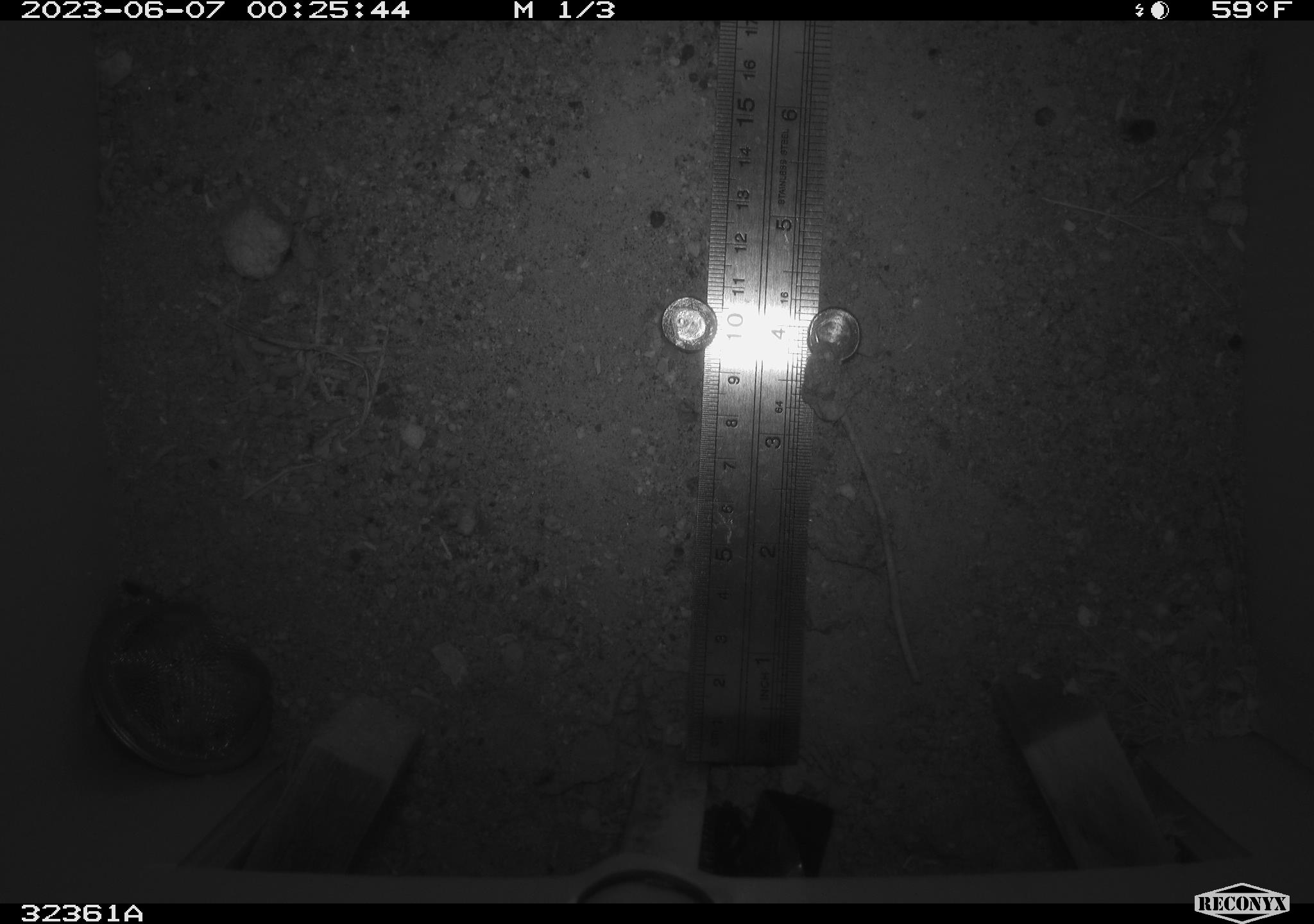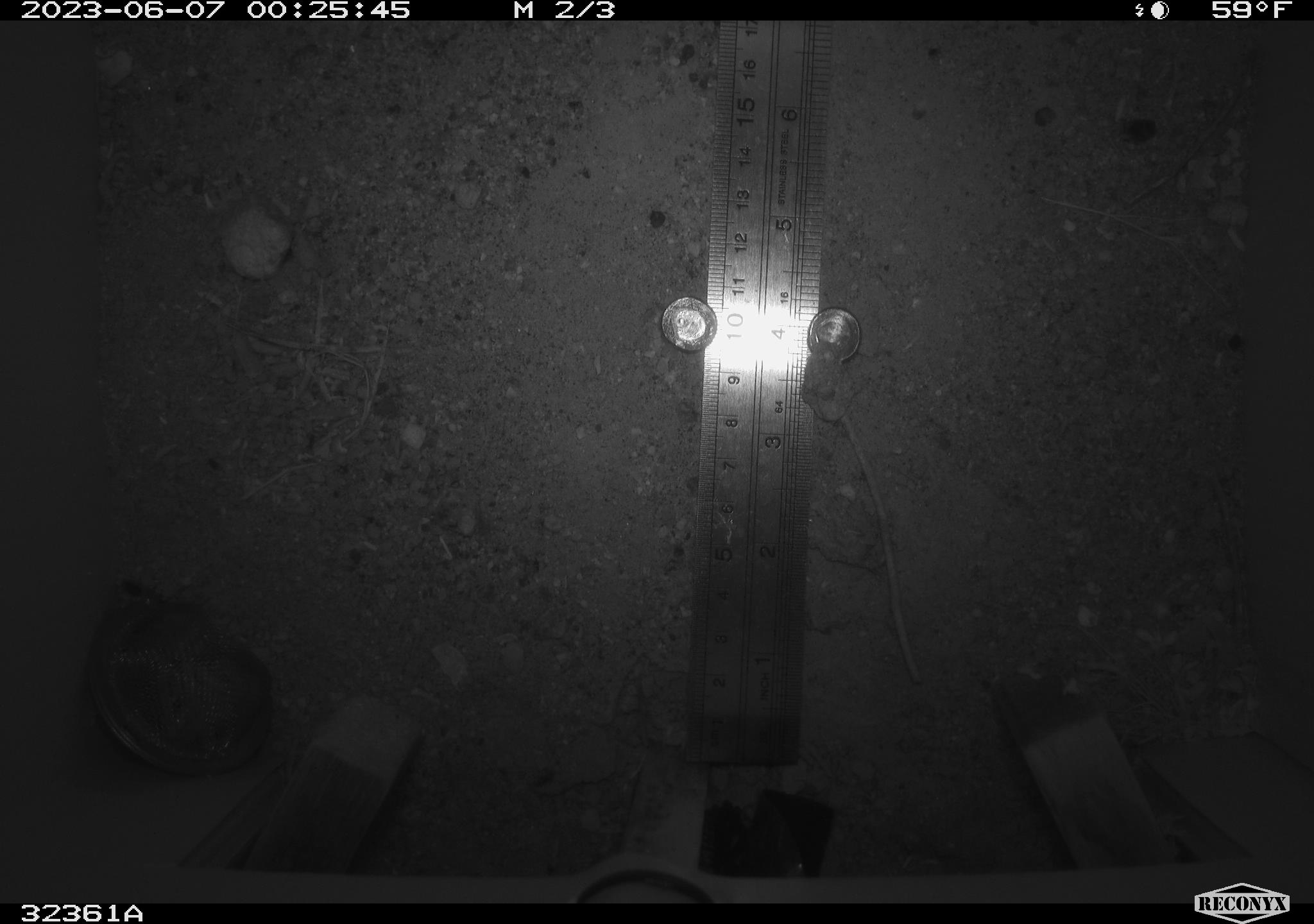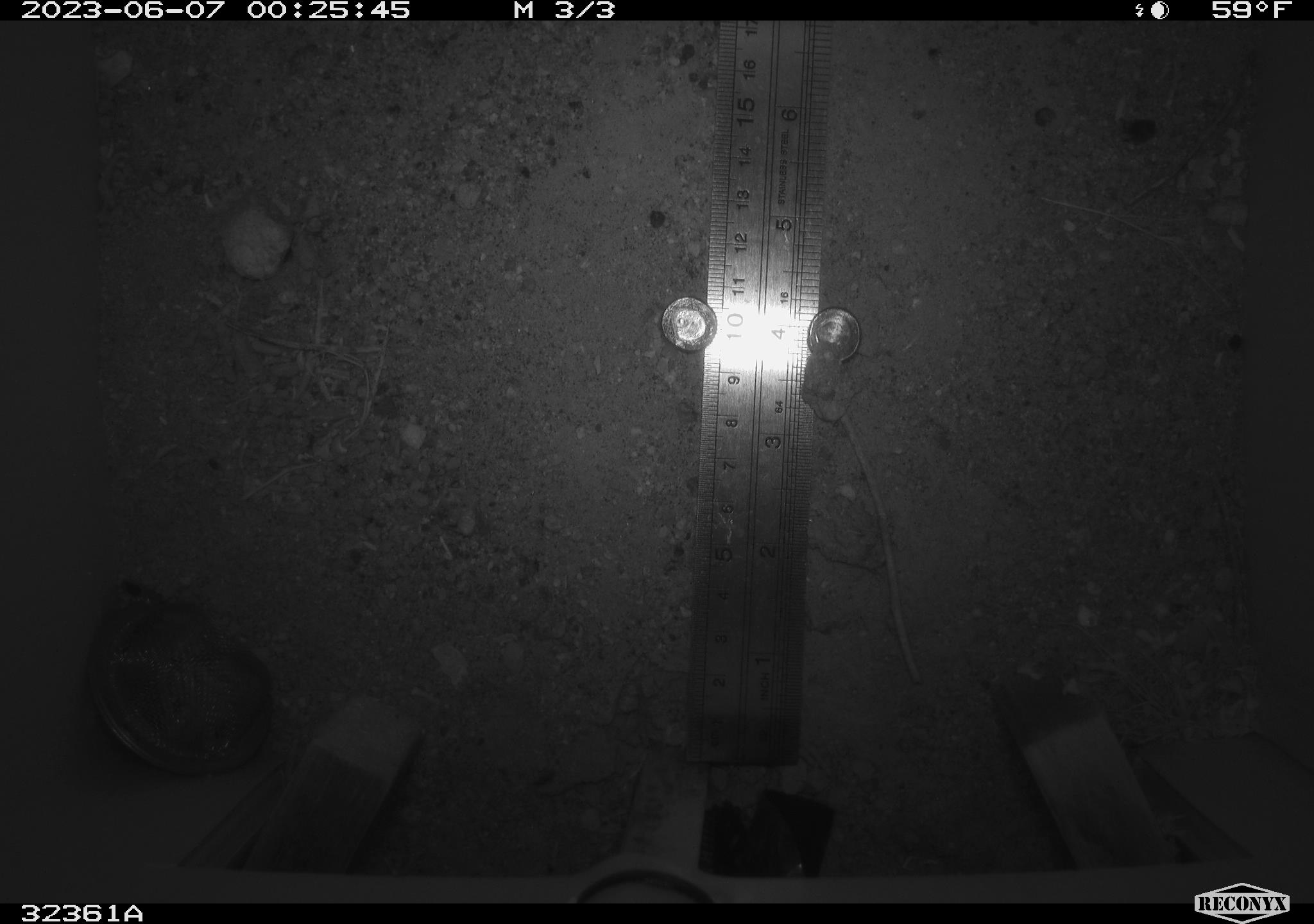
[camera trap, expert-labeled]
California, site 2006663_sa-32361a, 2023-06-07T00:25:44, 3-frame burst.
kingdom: Animalia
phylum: Chordata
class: Mammalia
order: Rodentia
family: Heteromyidae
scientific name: Heteromyidae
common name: kangaroo rats and pocket mice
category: heteromyidae family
Heteromyidae family (kangaroo rats and pocket mice) (Heteromyidae).